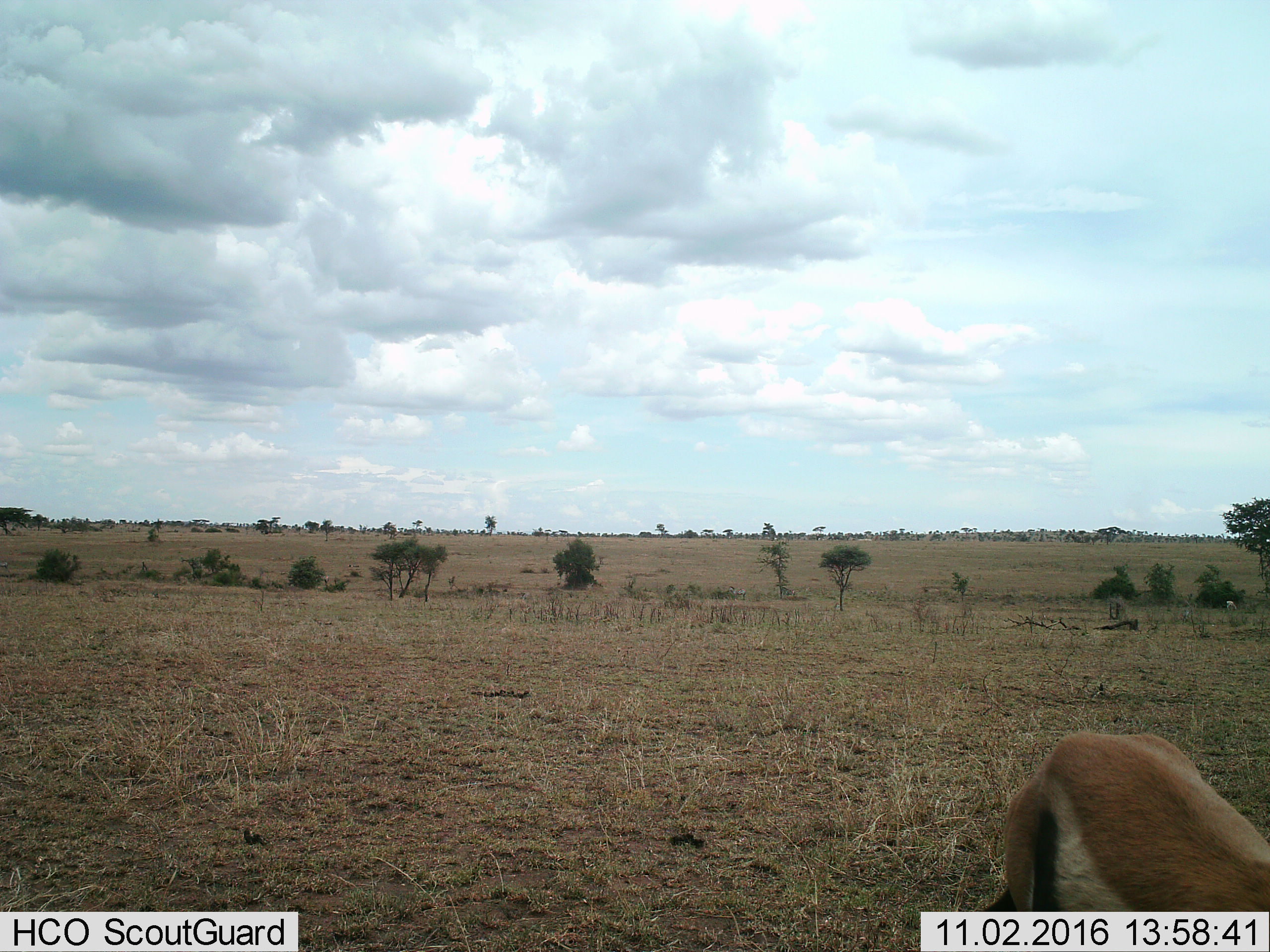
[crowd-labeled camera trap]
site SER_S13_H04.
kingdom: Animalia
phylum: Chordata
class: Mammalia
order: Artiodactyla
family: Bovidae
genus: Eudorcas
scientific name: Eudorcas thomsonii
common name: thomson's gazelle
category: gazellethomsons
Gazellethomsons (thomson's gazelle) (Eudorcas thomsonii), count 1. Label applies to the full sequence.